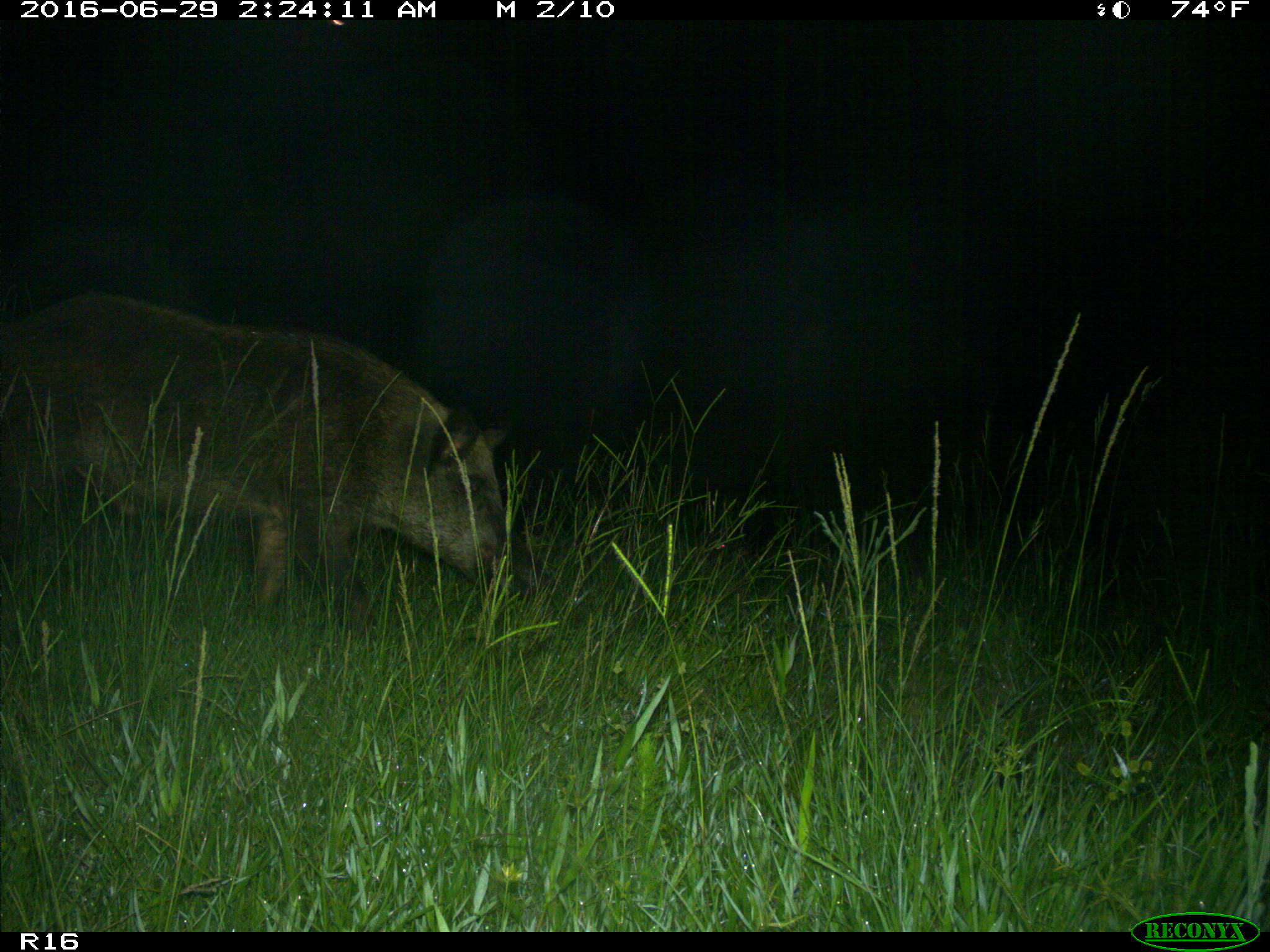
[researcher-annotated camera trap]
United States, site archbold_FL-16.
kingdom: Animalia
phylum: Chordata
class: Mammalia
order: Artiodactyla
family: Suidae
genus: Sus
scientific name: Sus scrofa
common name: wild boar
Sus scrofa (wild boar).